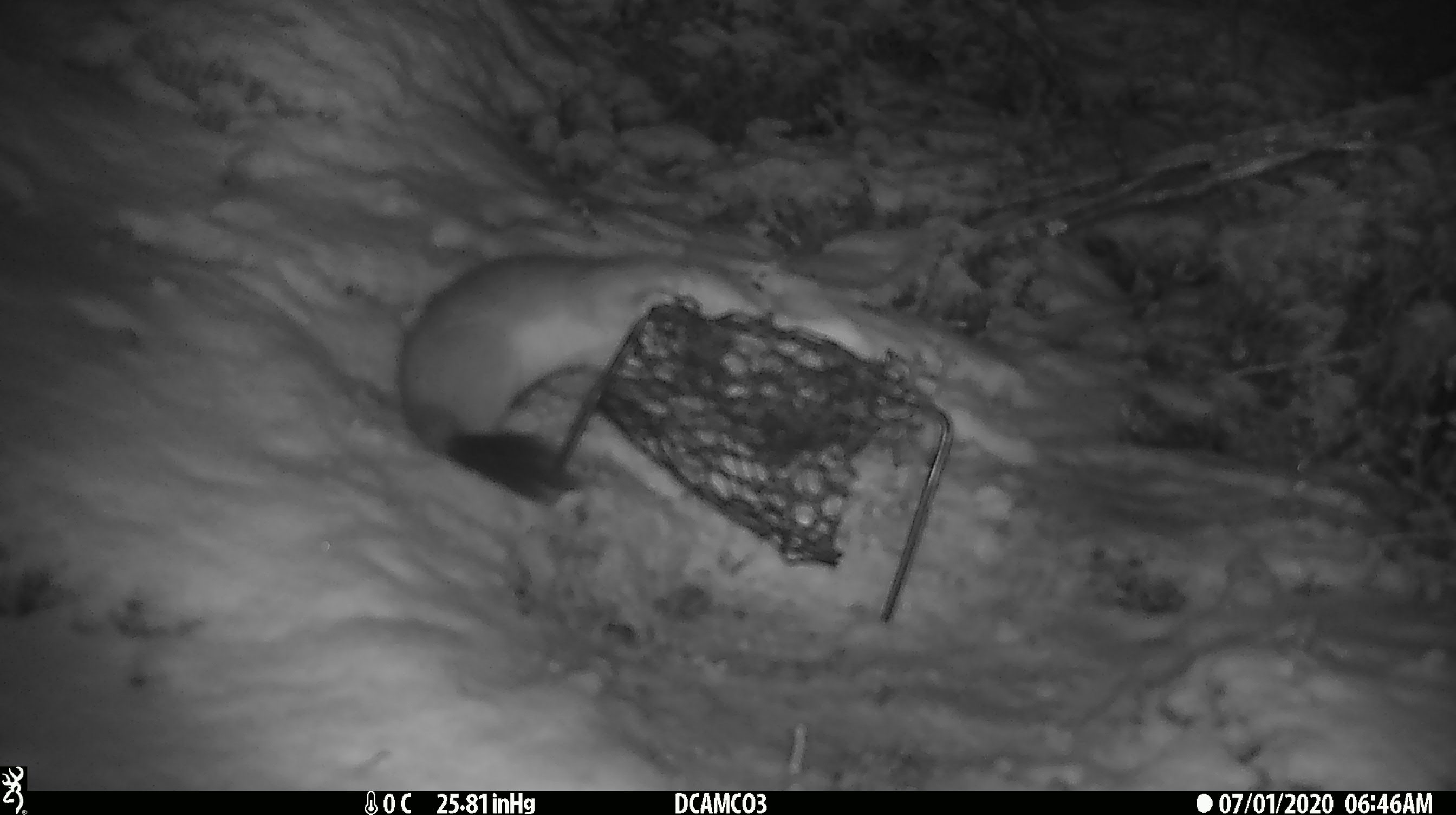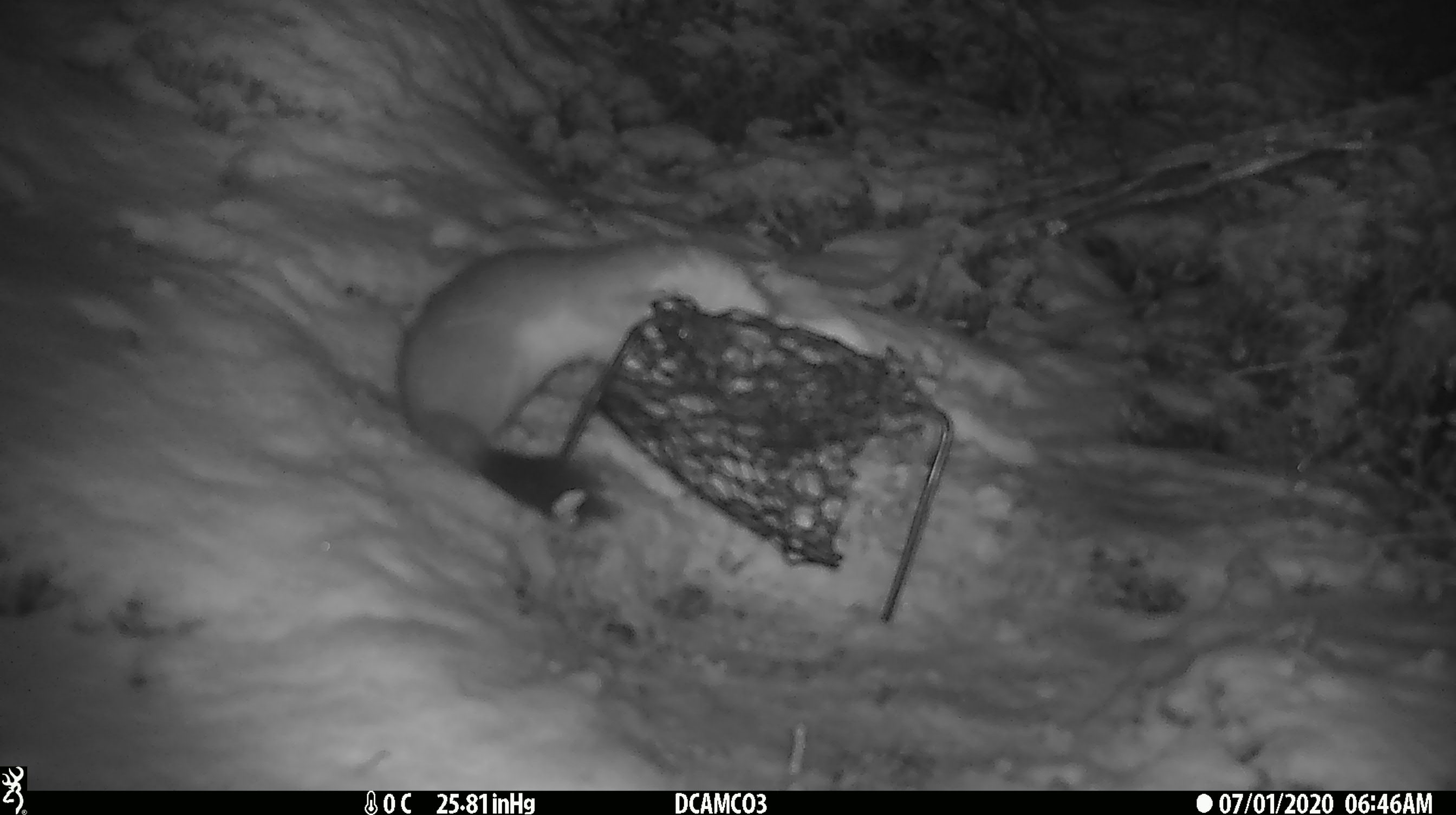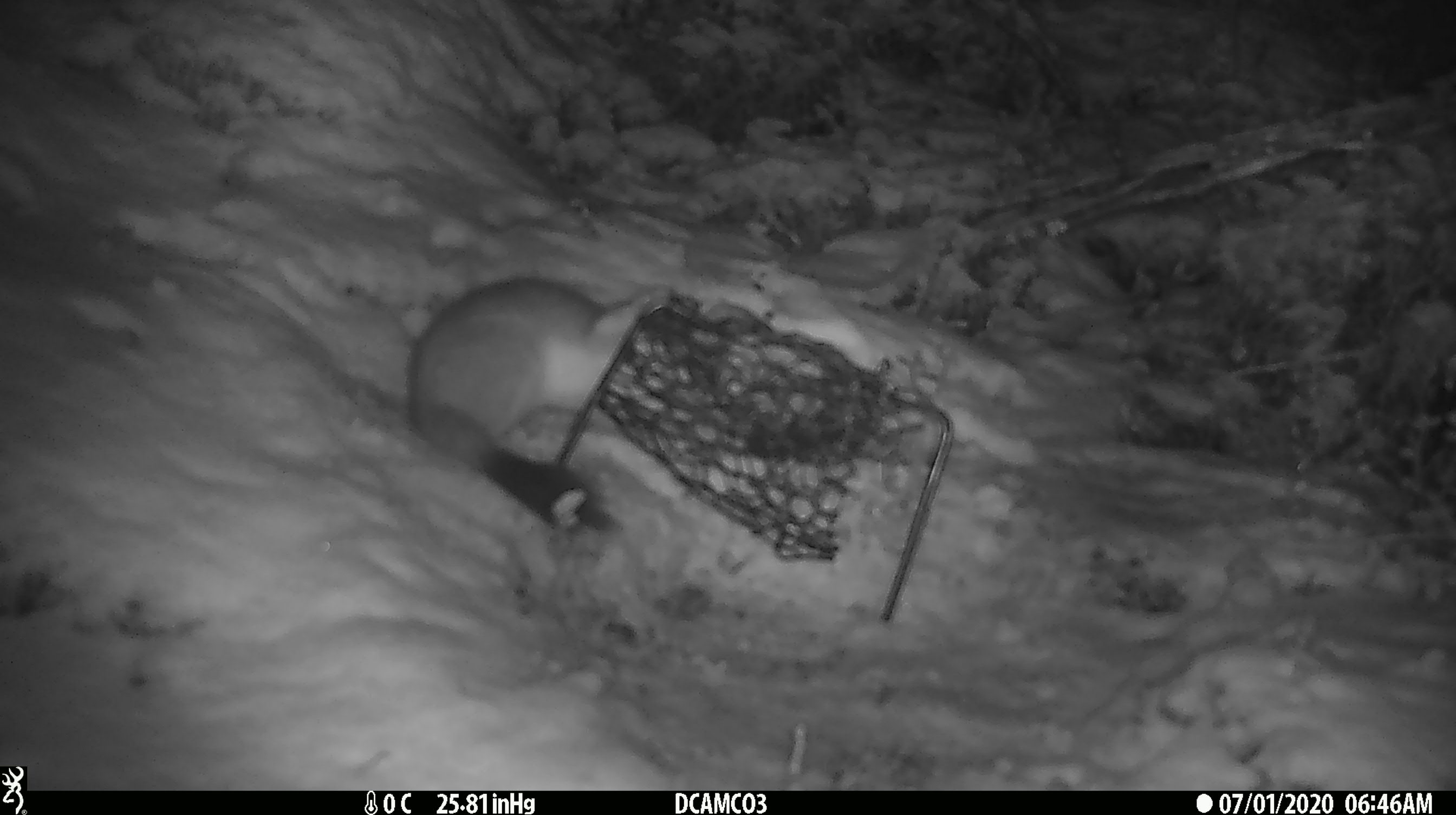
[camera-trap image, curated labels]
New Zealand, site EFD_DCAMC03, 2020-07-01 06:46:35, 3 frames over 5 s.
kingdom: Animalia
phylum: Chordata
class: Mammalia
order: Carnivora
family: Mustelidae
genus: Mustela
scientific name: Mustela erminea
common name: stoat